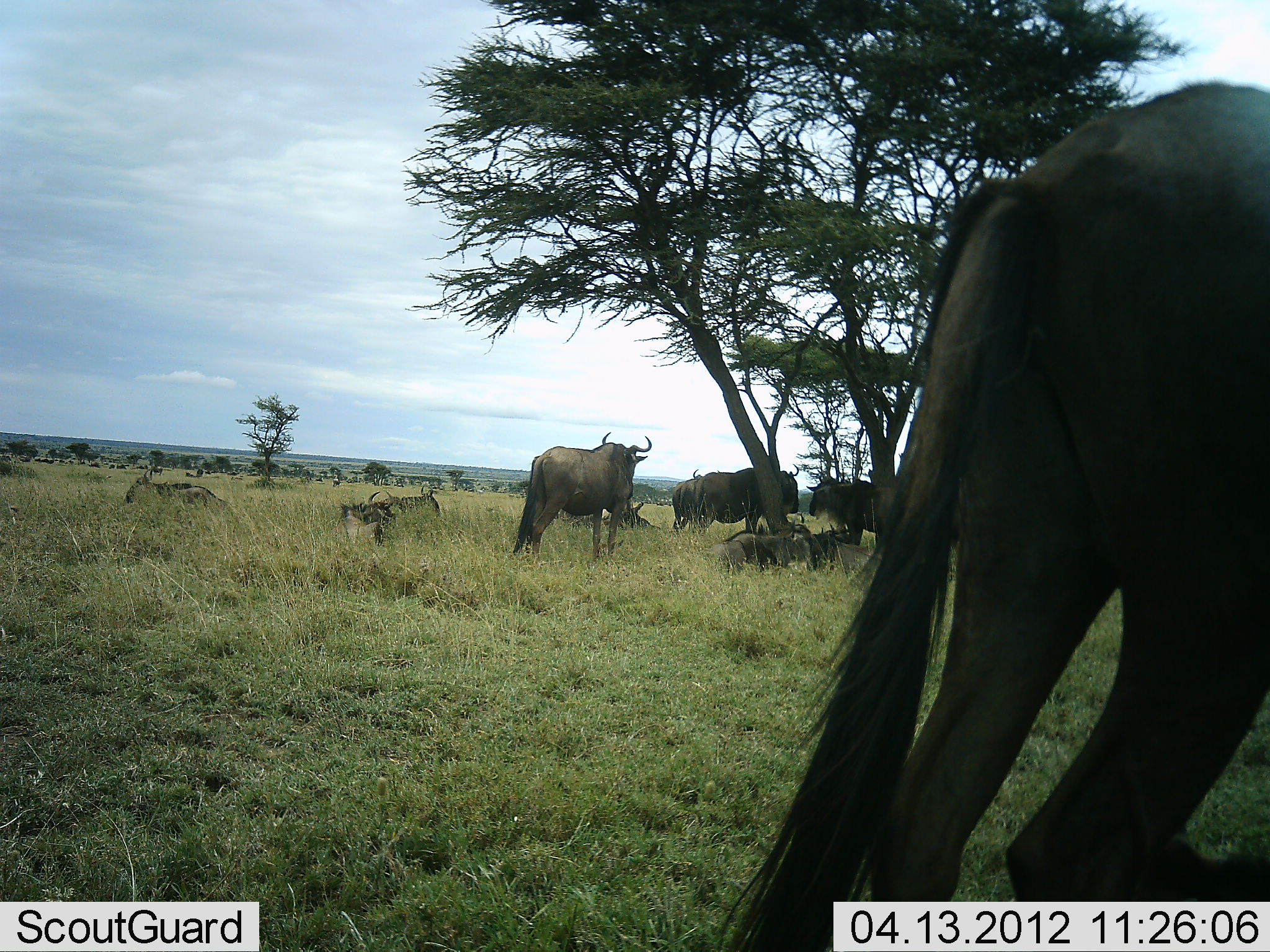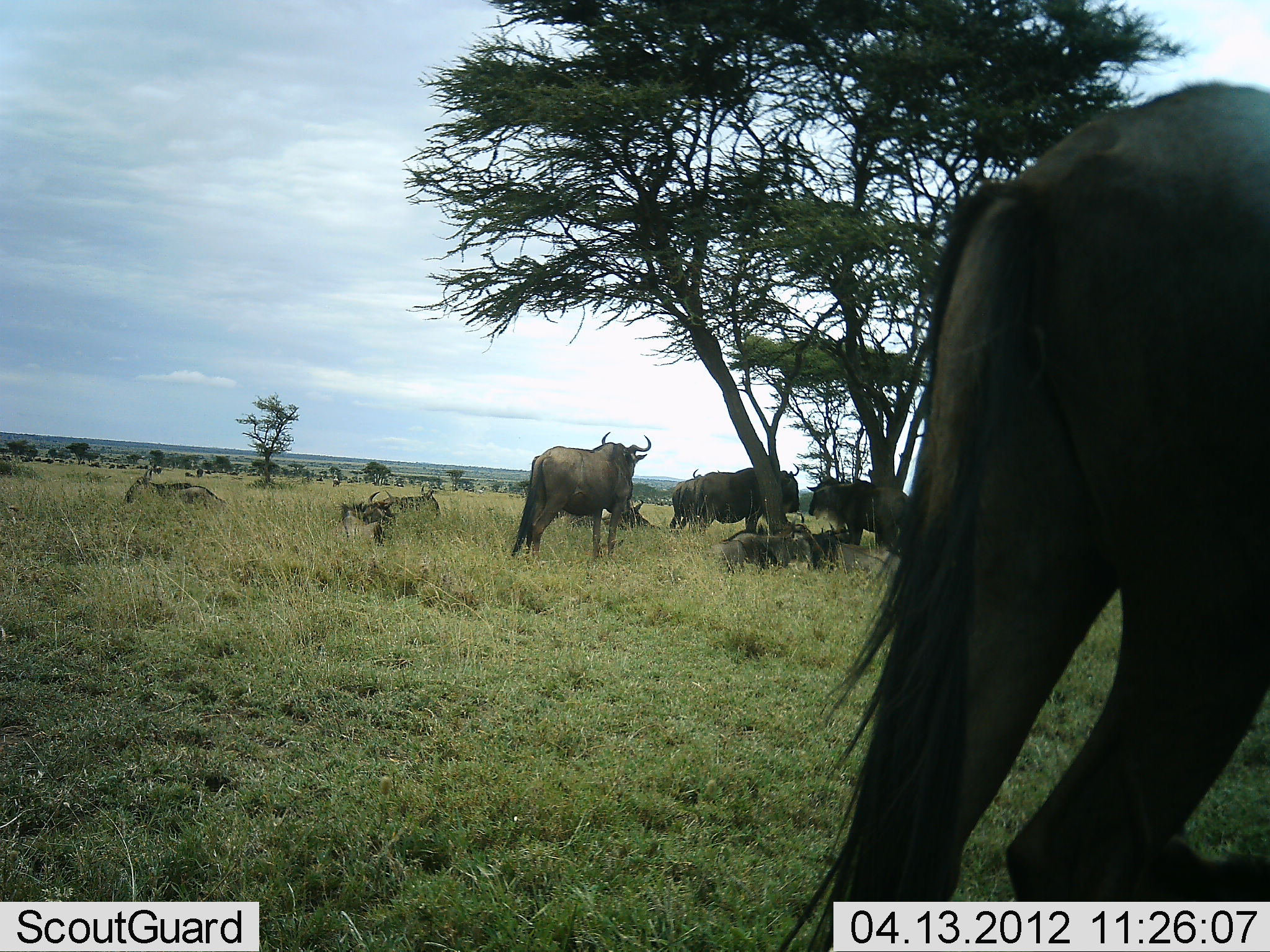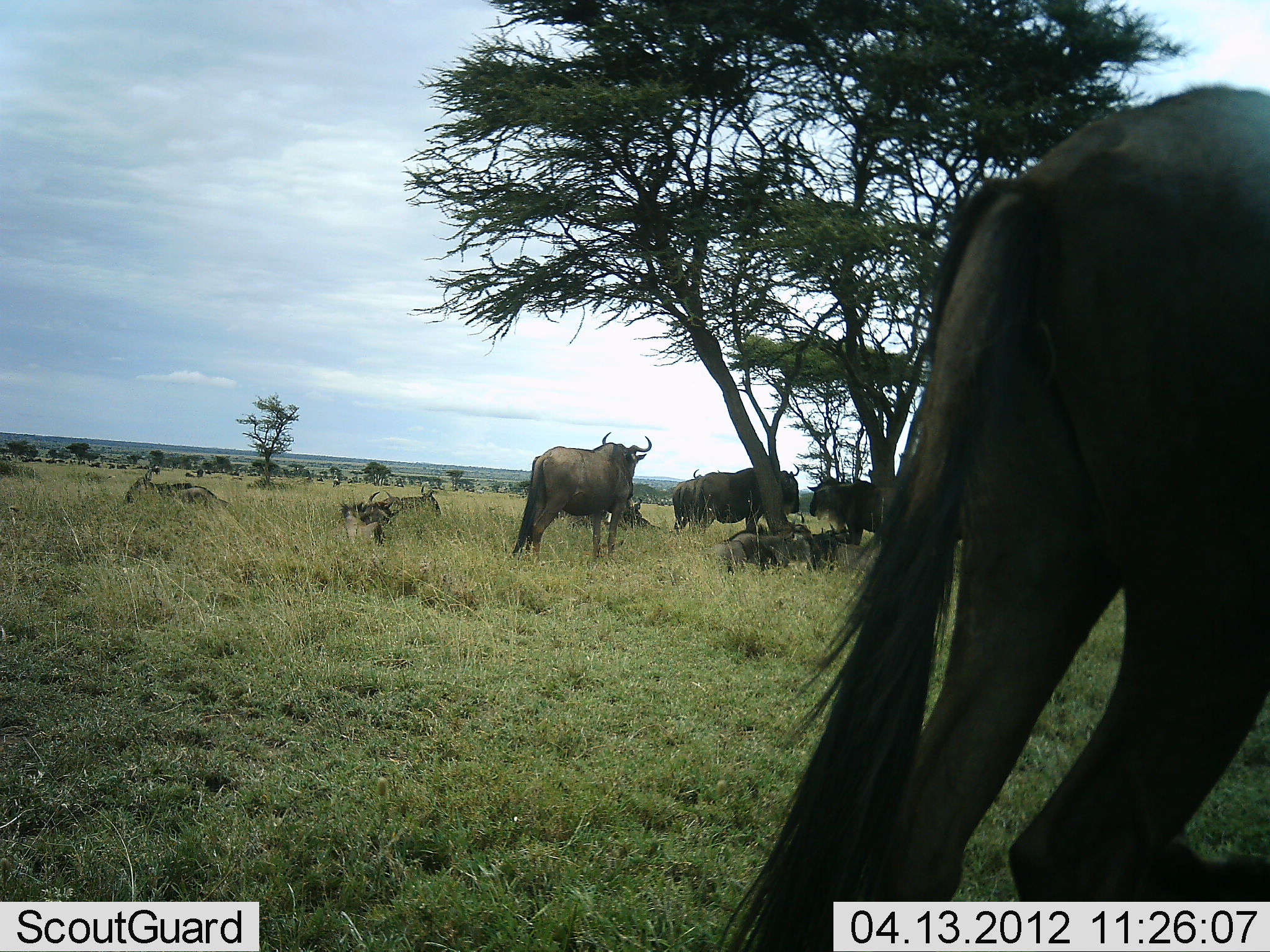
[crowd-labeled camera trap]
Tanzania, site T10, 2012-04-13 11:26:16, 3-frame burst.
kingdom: Animalia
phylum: Chordata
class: Mammalia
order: Artiodactyla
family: Bovidae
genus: Connochaetes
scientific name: Connochaetes taurinus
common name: blue wildebeest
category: wildebeest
Wildebeest (blue wildebeest) (Connochaetes taurinus), count 10. Behavior (volunteer vote fractions): standing 100%, resting 85%, moving 0%, interacting 0%. Young present (vote fraction): 0%. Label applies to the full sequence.